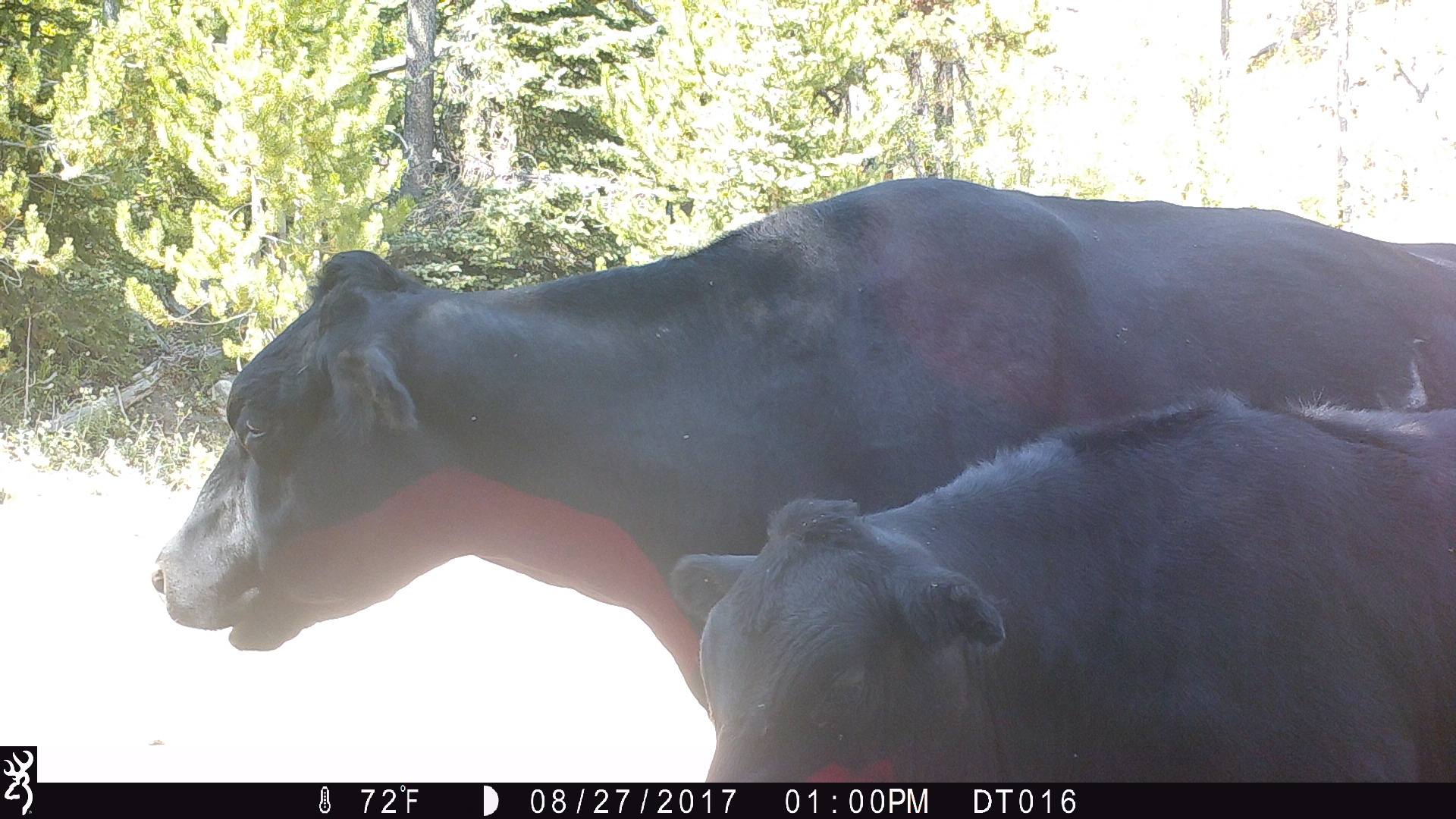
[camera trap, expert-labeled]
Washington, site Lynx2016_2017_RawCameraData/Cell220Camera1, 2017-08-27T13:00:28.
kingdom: Animalia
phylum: Chordata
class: Mammalia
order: Artiodactyla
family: Bovidae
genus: Bos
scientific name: Bos taurus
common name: domestic cattle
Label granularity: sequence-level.